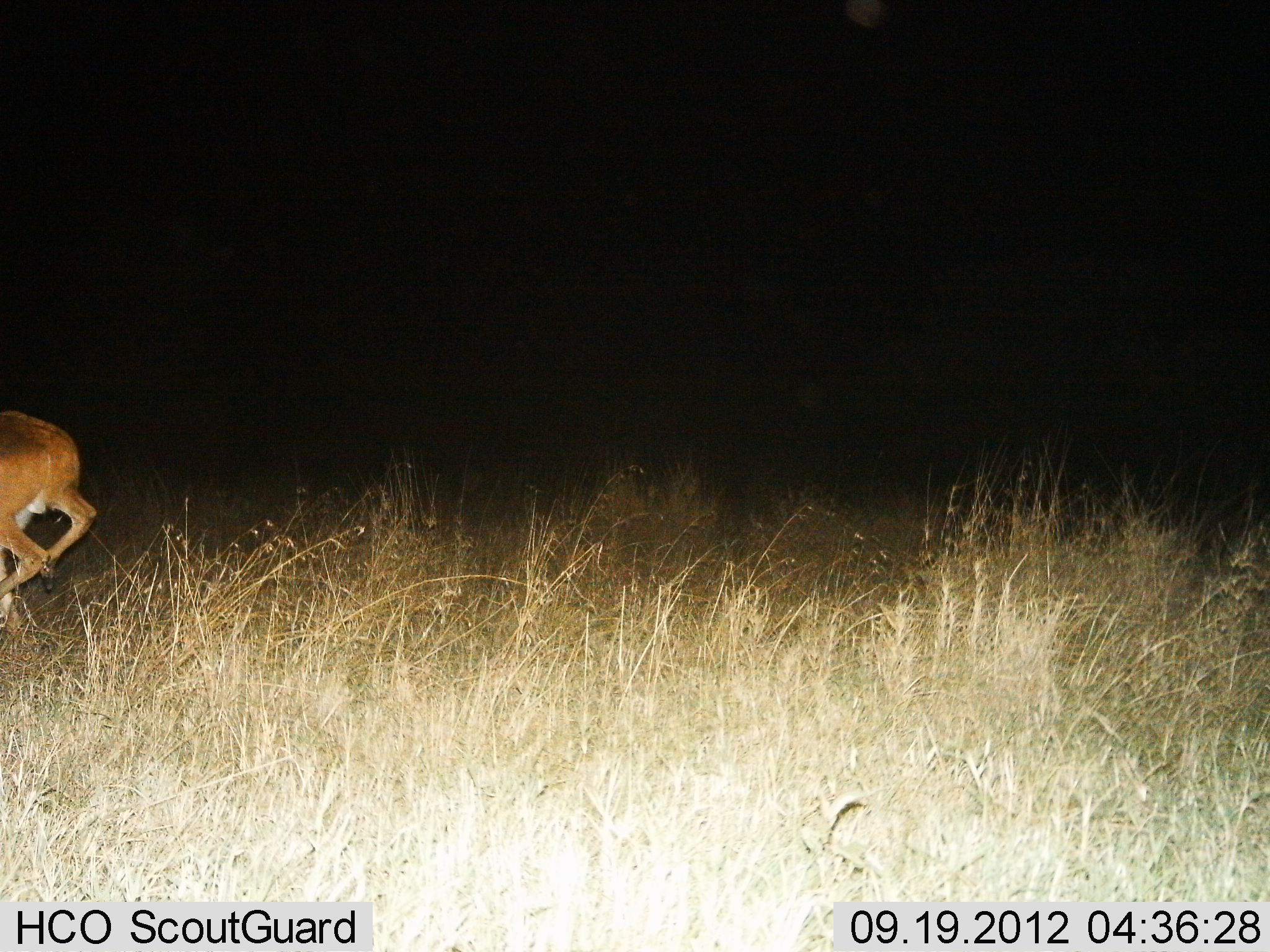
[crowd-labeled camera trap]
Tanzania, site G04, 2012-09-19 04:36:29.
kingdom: Animalia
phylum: Chordata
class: Mammalia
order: Artiodactyla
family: Bovidae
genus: Redunca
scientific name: Redunca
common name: reedbuck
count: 1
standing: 0%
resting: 0%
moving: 100%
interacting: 9%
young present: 0%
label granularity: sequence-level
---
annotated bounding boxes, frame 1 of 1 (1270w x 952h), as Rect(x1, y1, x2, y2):
animal: Rect(0, 405, 96, 644)